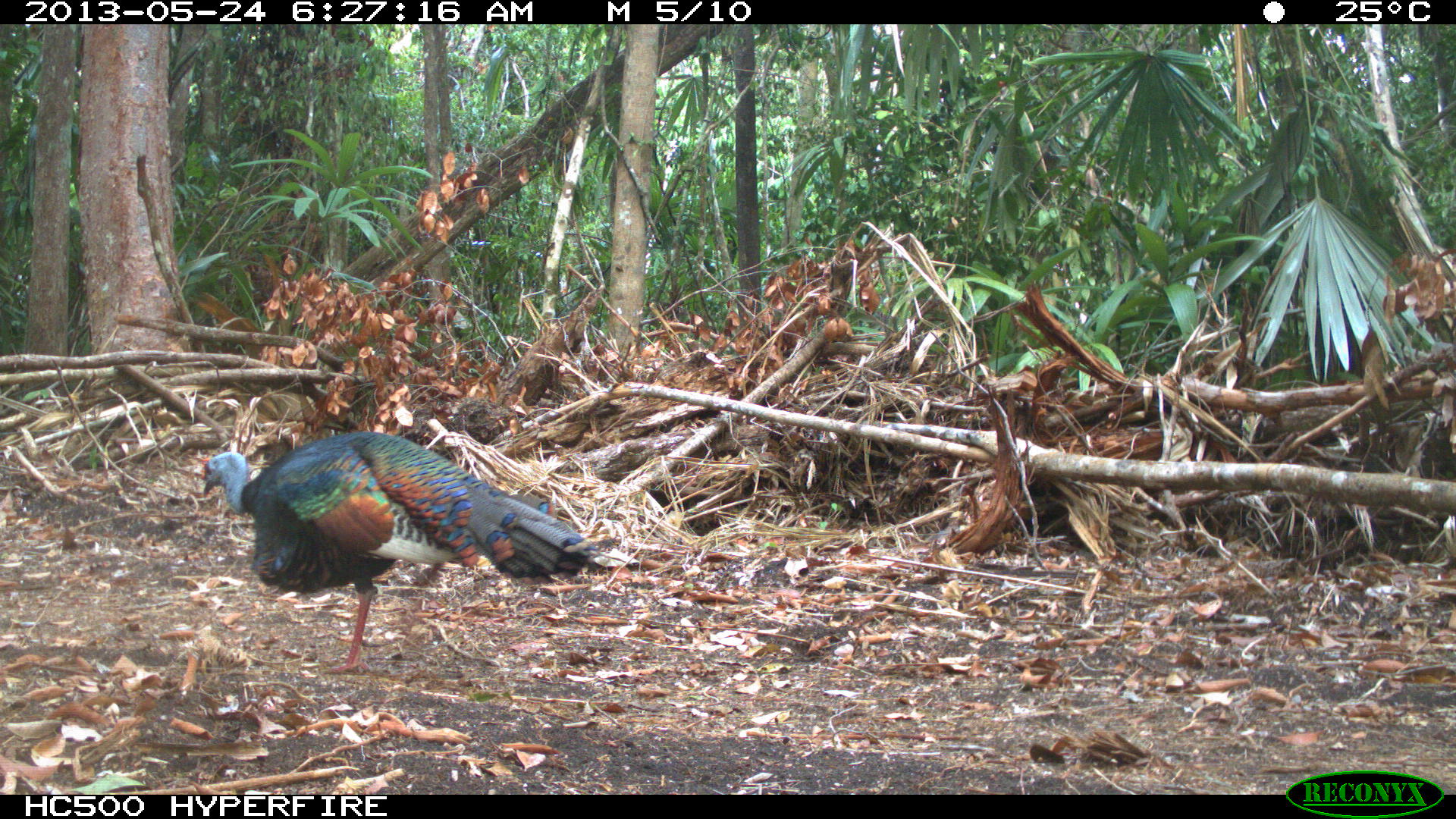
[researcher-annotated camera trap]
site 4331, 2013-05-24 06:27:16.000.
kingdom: Animalia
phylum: Chordata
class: Aves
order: Galliformes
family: Phasianidae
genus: Meleagris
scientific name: Meleagris ocellata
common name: ocellated turkey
Meleagris ocellata (ocellated turkey), count 1, sex male.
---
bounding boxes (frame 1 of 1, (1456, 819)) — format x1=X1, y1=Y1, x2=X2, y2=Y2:
meleagris ocellata: x1=199, y1=430, x2=613, y2=670